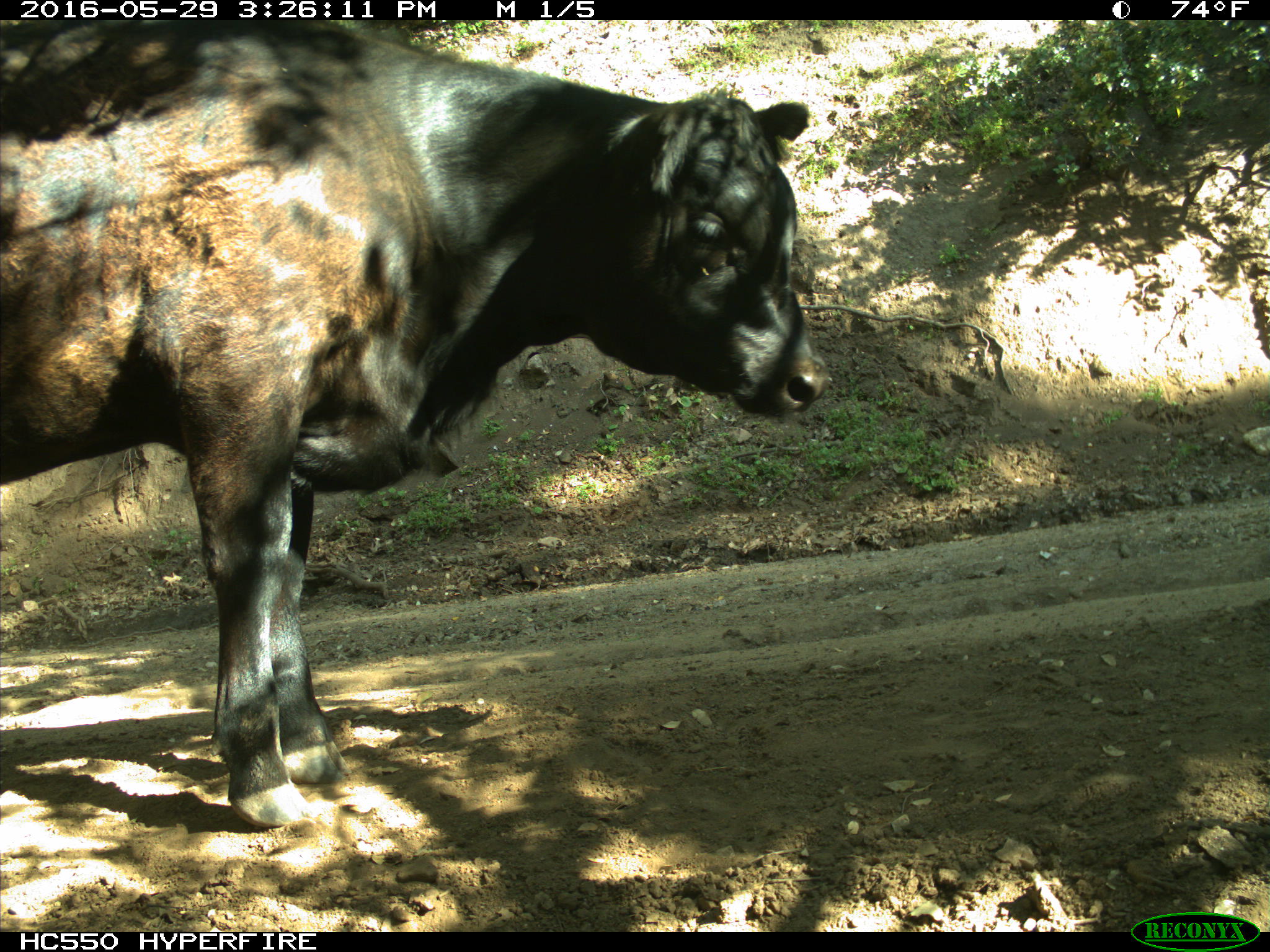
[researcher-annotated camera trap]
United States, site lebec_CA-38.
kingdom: Animalia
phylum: Chordata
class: Mammalia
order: Artiodactyla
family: Bovidae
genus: Bos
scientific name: Bos taurus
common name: domestic cow